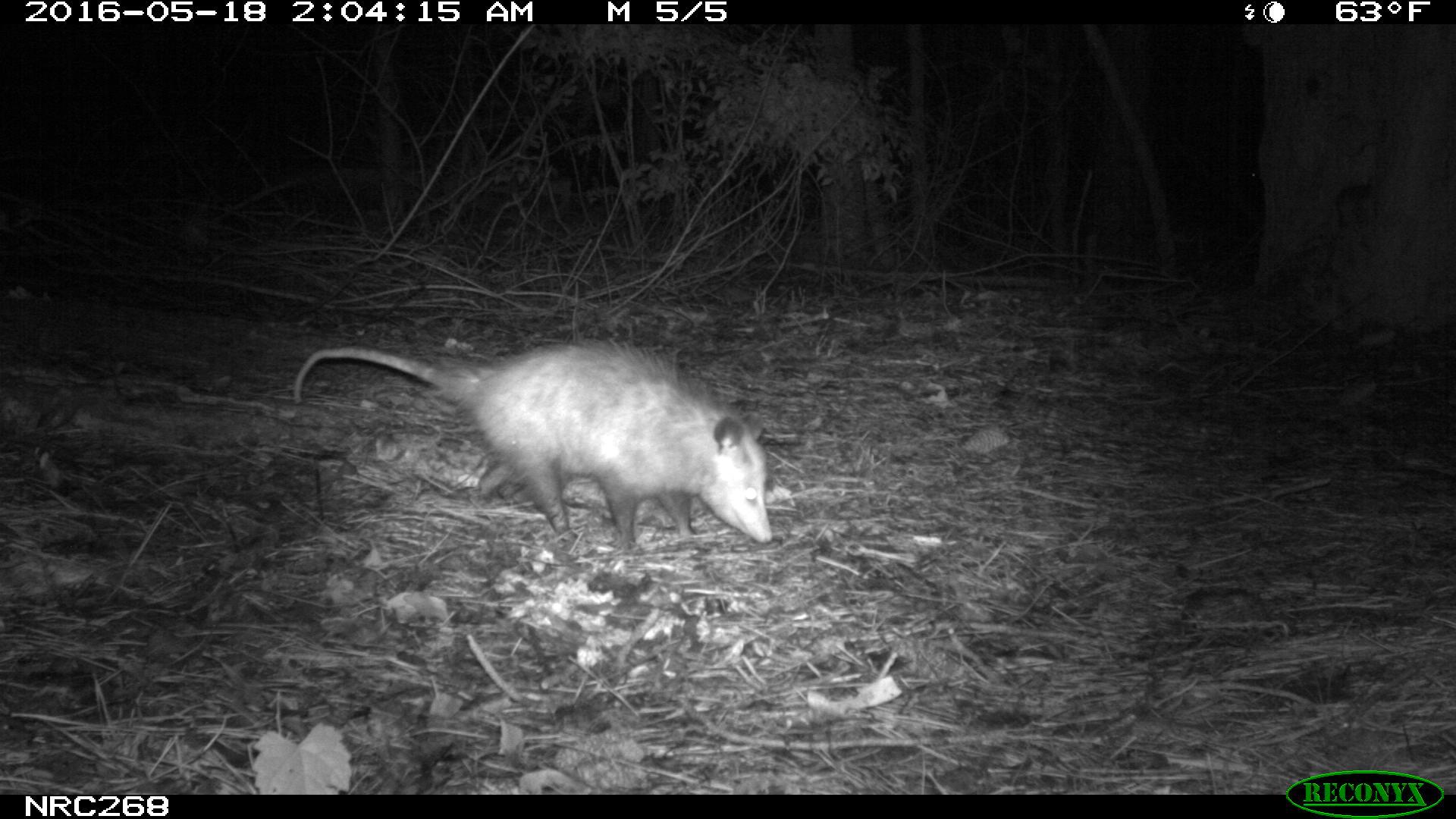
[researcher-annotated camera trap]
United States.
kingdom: Animalia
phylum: Chordata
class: Mammalia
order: Didelphimorphia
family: Didelphidae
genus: Didelphis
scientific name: Didelphis virginiana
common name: virginia opossum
Virginia Opossum (Didelphis virginiana).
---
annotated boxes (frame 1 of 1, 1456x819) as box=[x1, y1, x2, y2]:
Virginia Opossum: box=[285, 338, 786, 558]